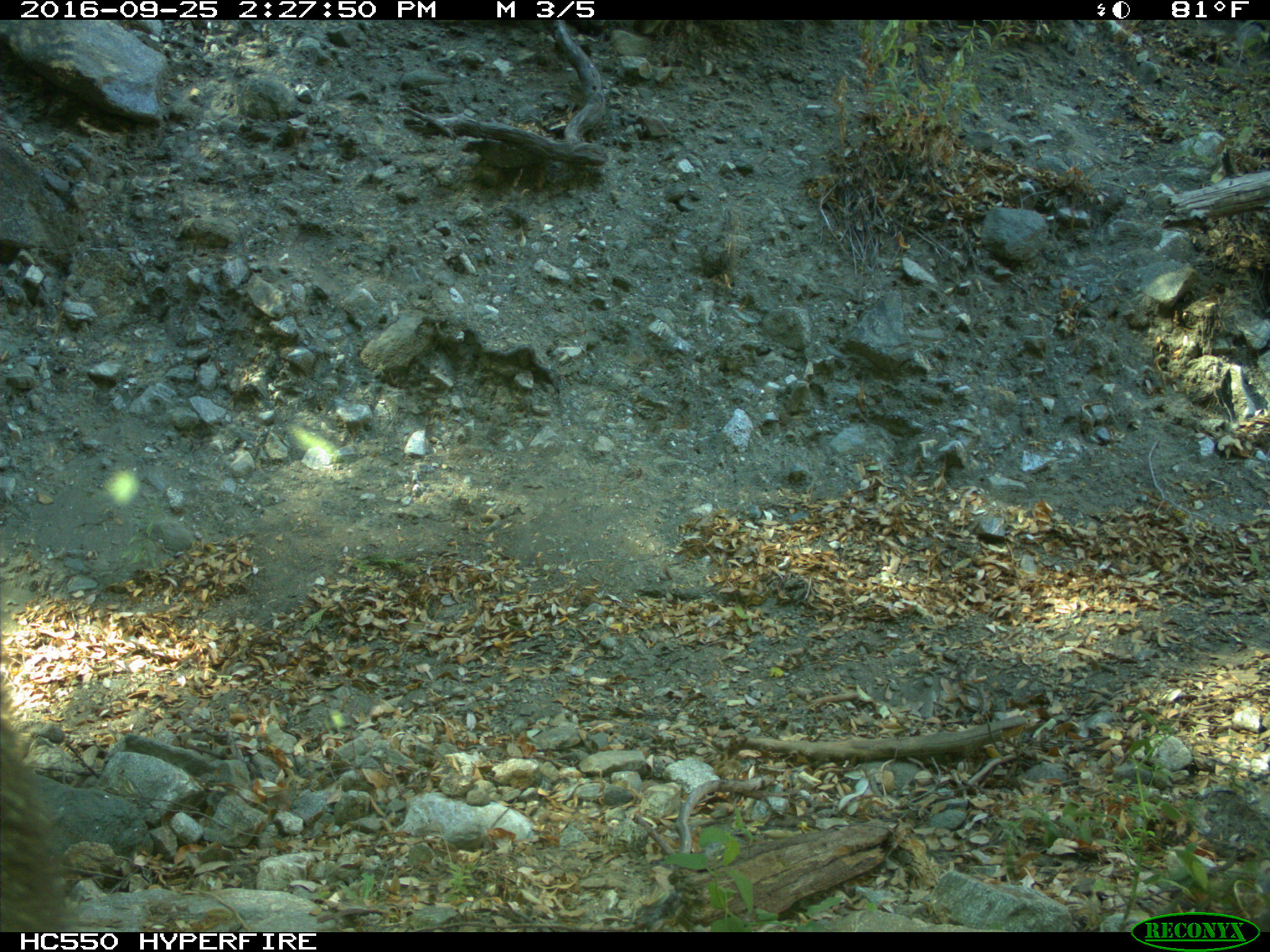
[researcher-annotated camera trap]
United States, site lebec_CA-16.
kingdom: Animalia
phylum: Chordata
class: Mammalia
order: Carnivora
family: Ursidae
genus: Ursus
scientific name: Ursus americanus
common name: american black bear